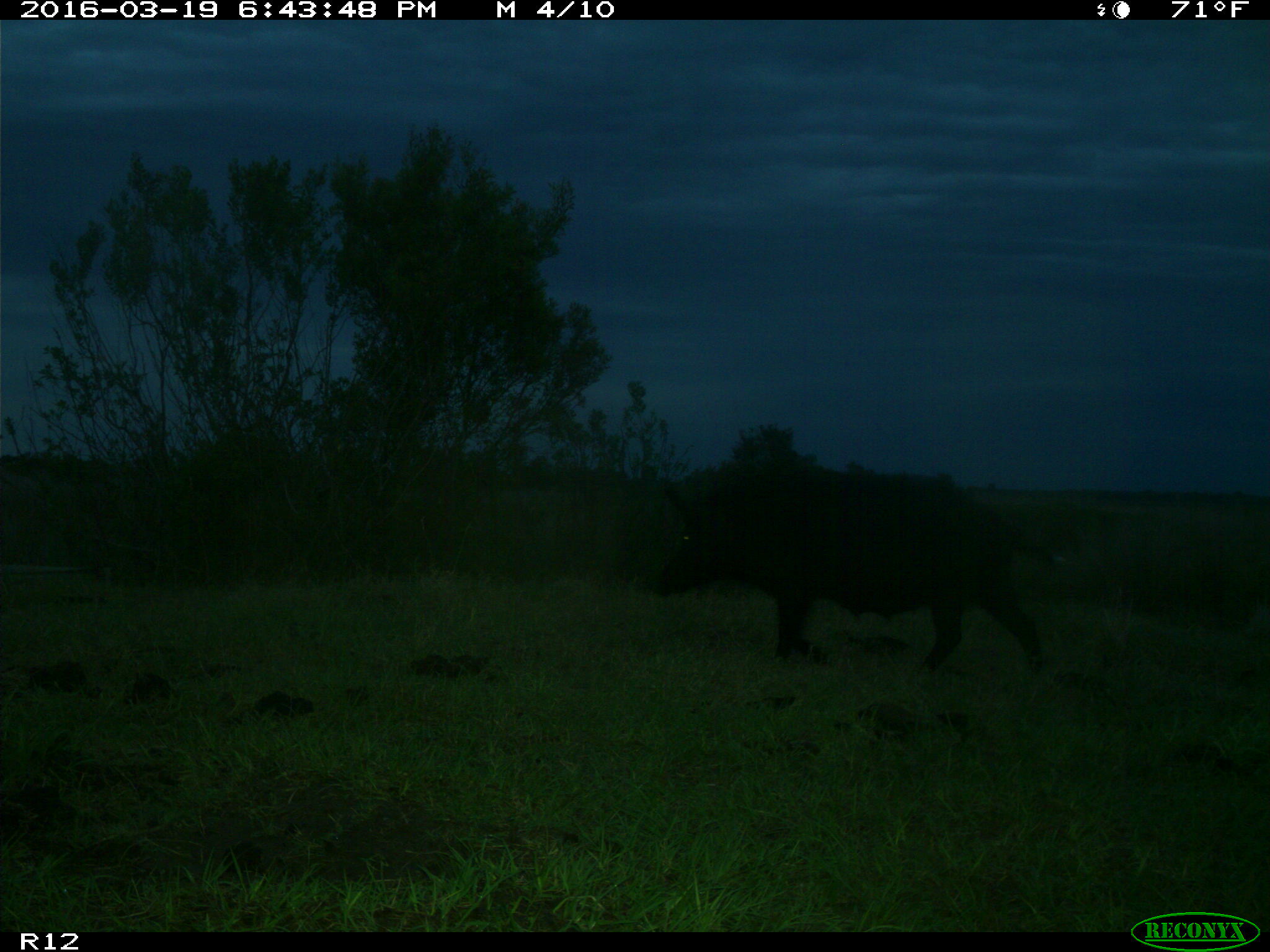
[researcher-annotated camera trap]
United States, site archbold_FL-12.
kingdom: Animalia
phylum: Chordata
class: Mammalia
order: Artiodactyla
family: Suidae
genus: Sus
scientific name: Sus scrofa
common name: wild boar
Sus scrofa (wild boar).